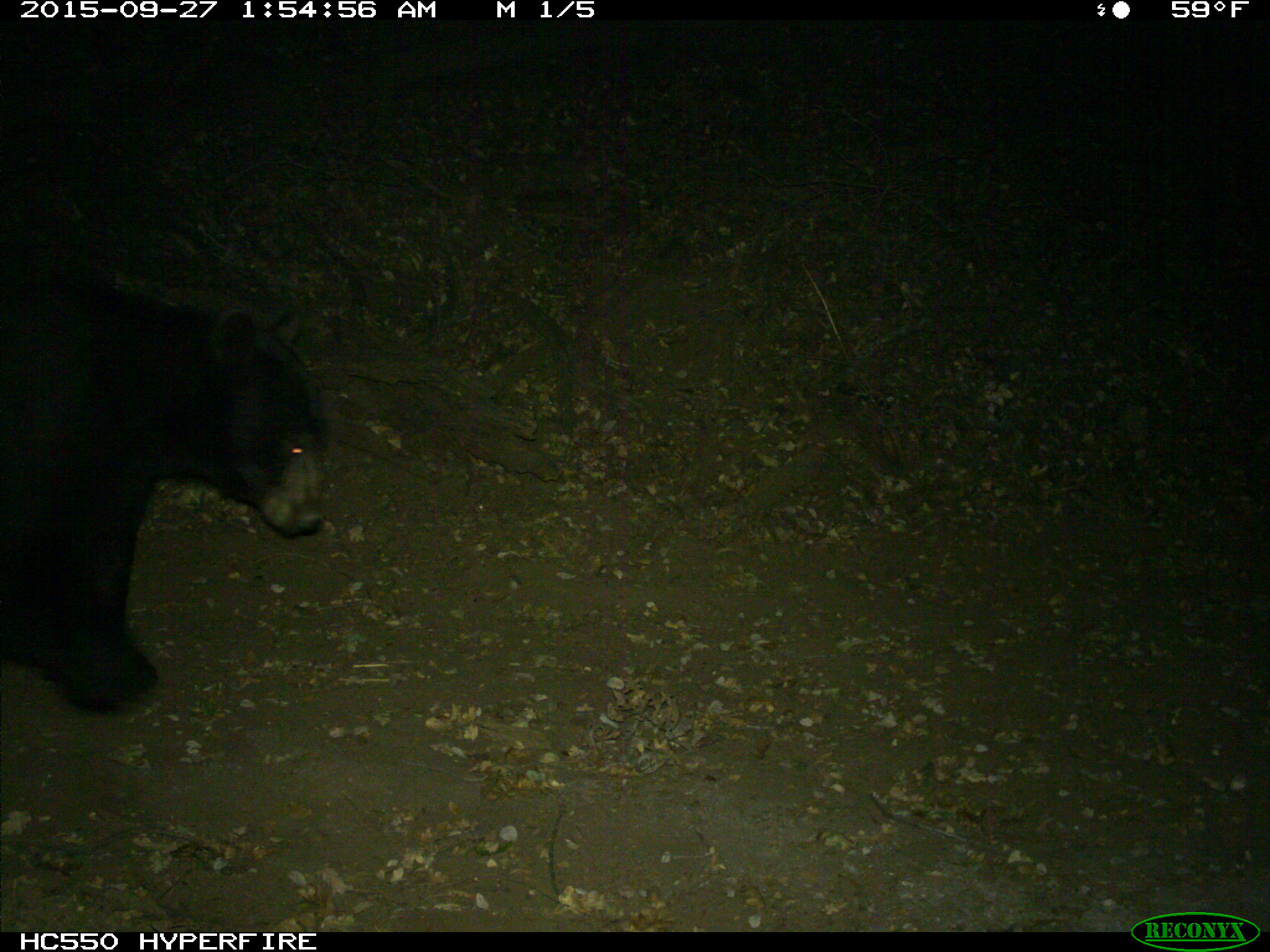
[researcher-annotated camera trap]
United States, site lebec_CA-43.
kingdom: Animalia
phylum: Chordata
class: Mammalia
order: Carnivora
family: Ursidae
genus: Ursus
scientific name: Ursus americanus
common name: american black bear